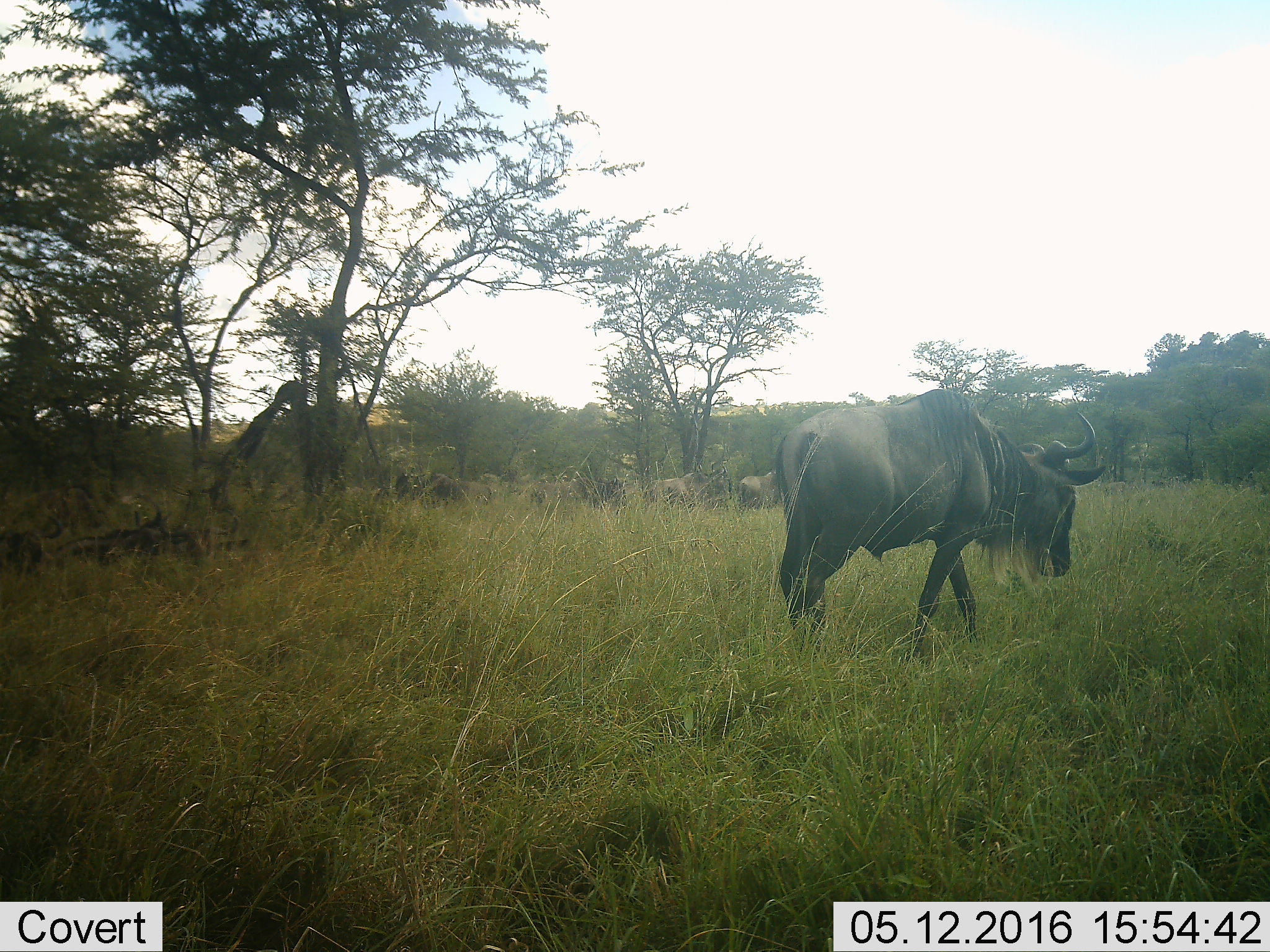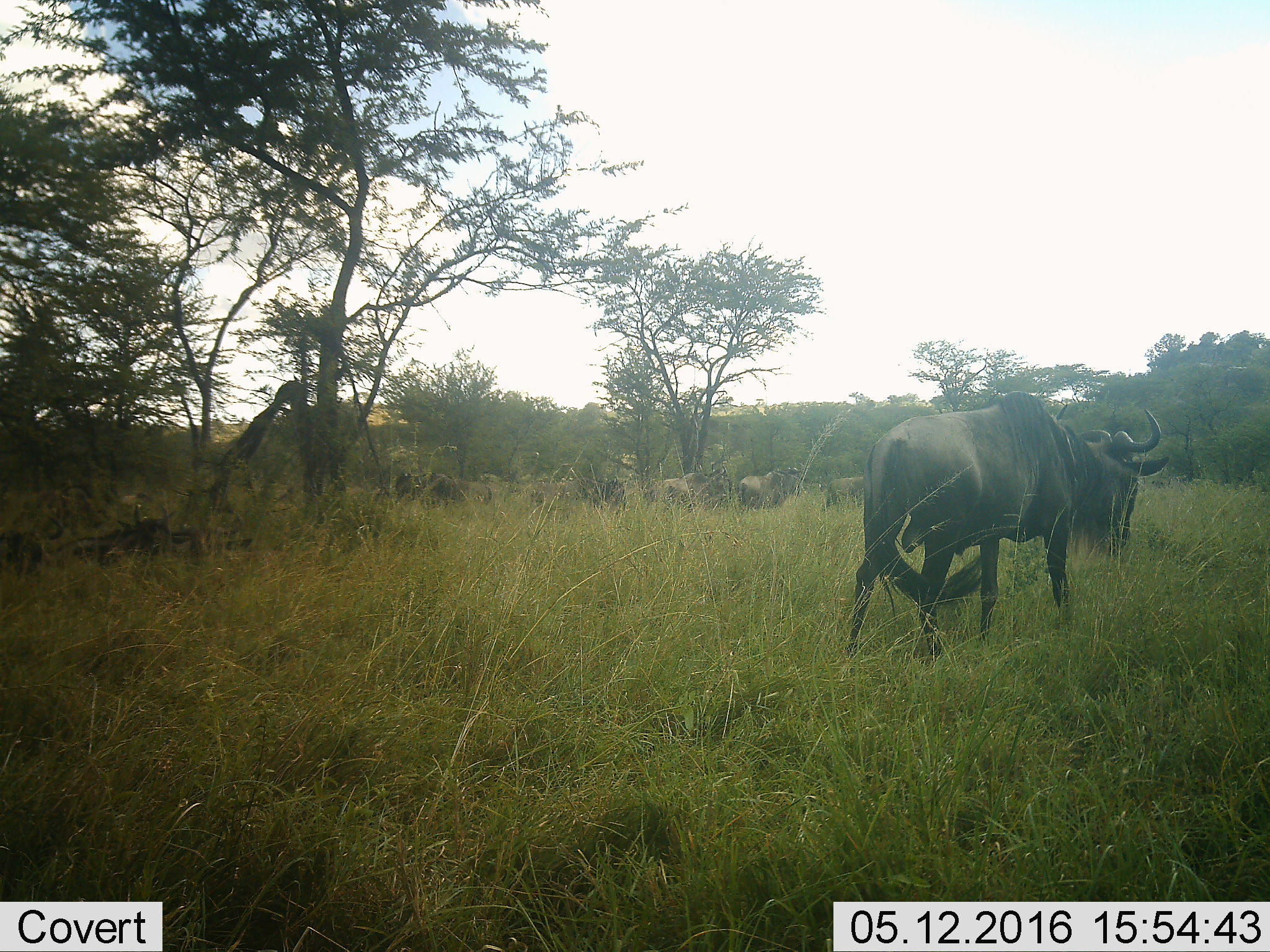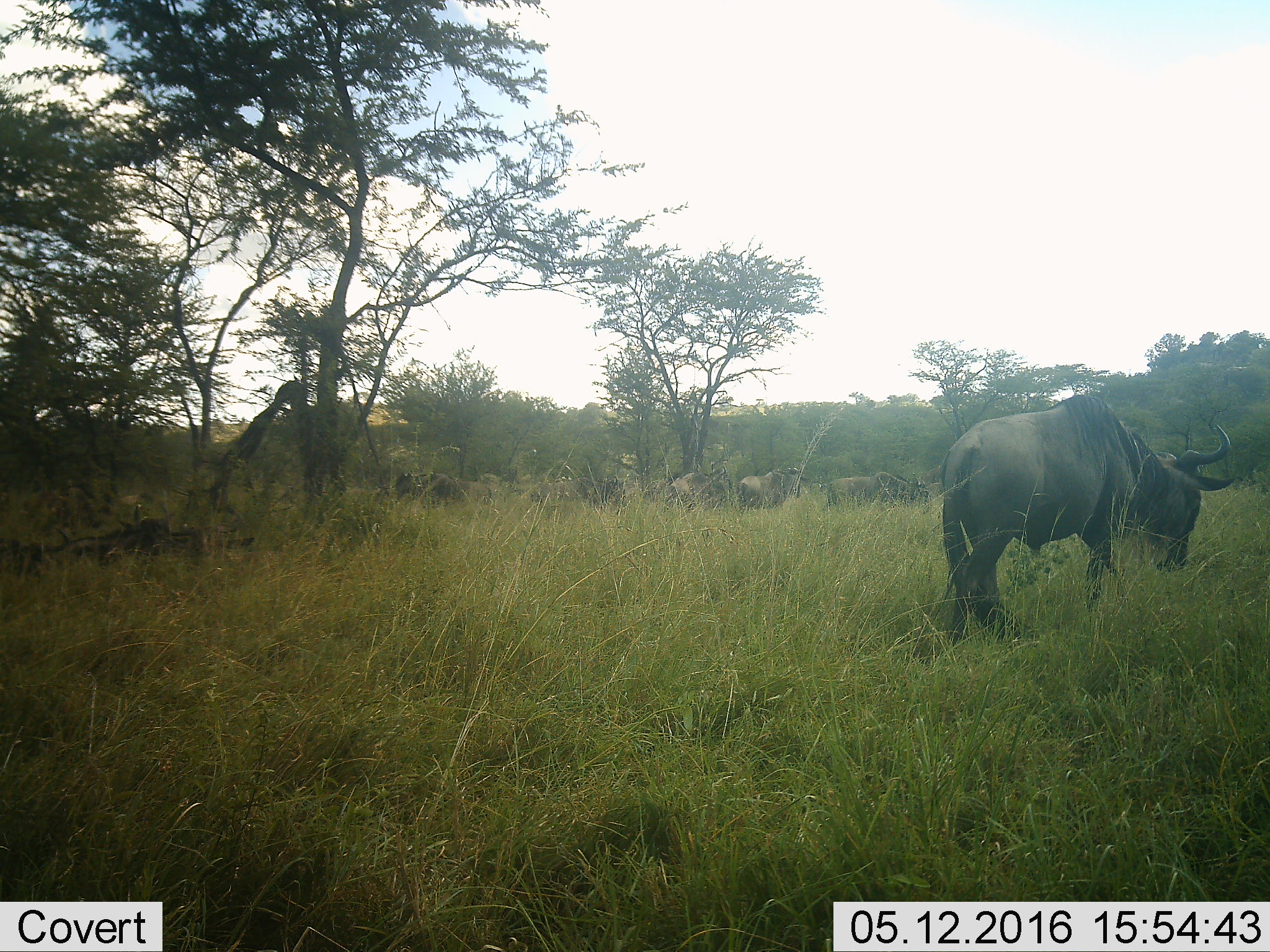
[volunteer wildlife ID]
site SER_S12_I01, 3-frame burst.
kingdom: Animalia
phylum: Chordata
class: Mammalia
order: Artiodactyla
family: Bovidae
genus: Connochaetes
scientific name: Connochaetes taurinus taurinus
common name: blue wildebeest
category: wildebeestblue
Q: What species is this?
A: Wildebeestblue (blue wildebeest) (Connochaetes taurinus taurinus).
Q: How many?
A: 11-50.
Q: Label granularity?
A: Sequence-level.